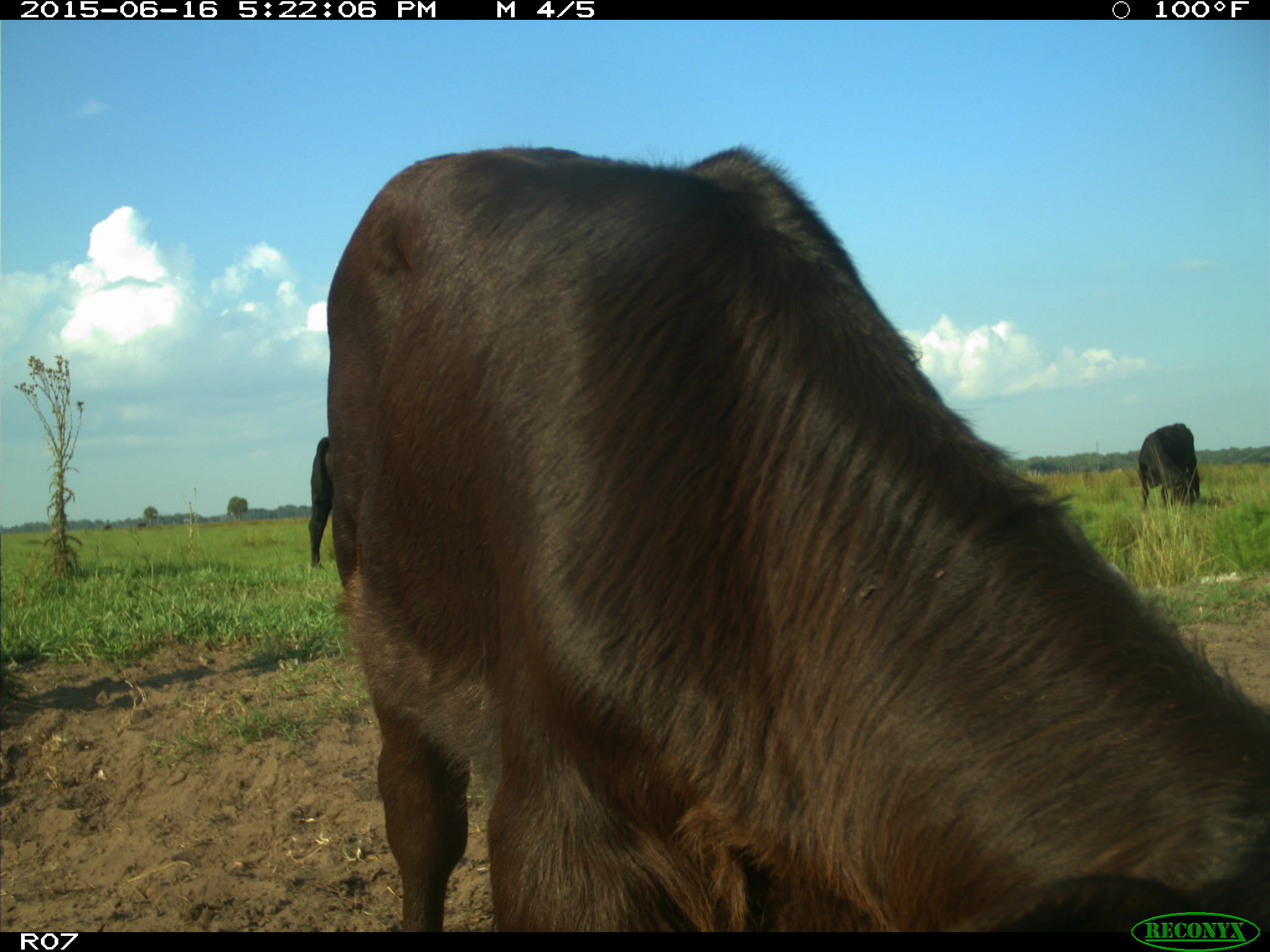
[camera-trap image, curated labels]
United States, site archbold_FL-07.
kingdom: Animalia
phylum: Chordata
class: Mammalia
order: Artiodactyla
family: Bovidae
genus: Bos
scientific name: Bos taurus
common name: domestic cow